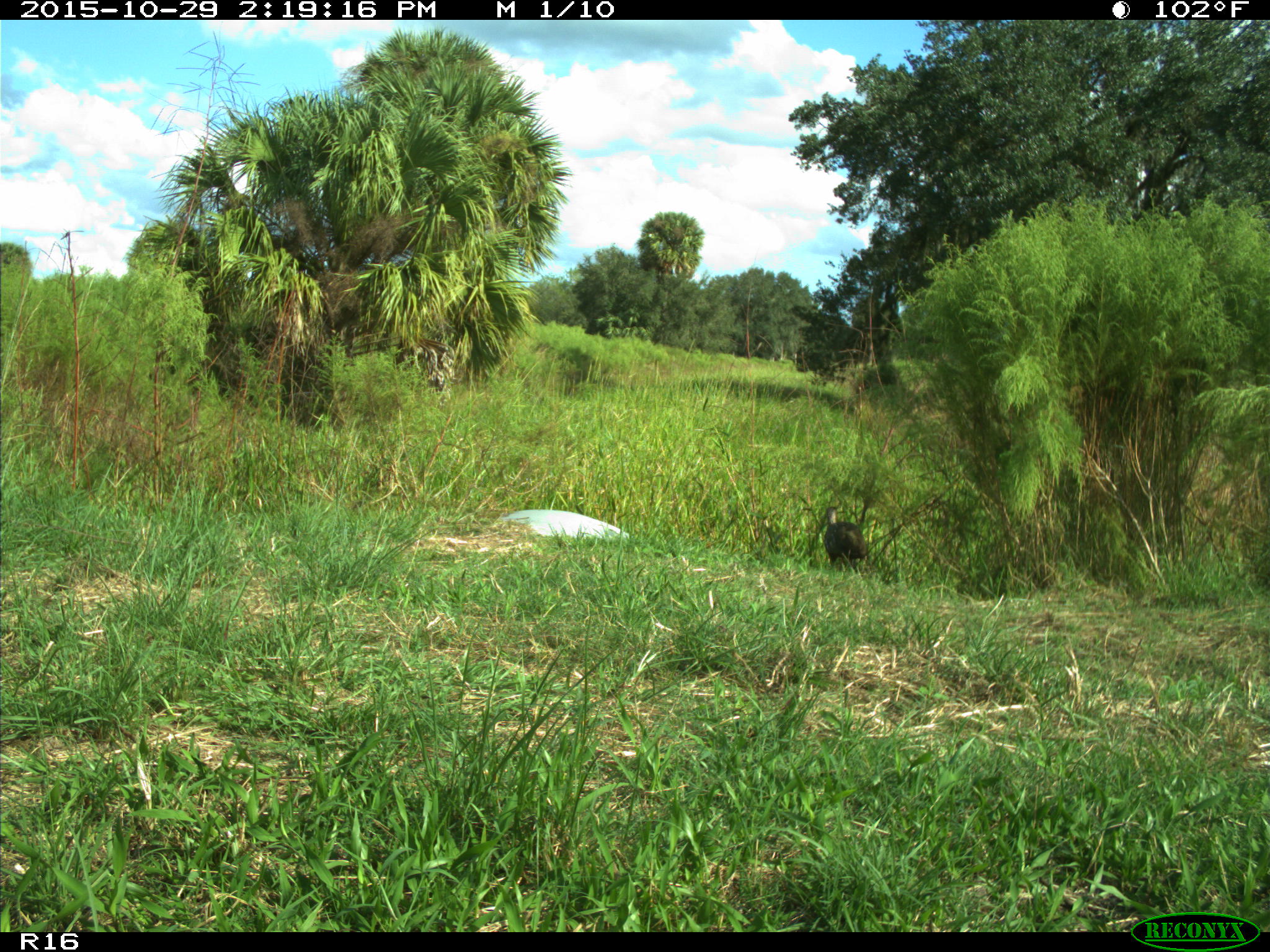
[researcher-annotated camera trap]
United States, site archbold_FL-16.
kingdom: Animalia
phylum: Chordata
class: Aves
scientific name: Aves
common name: birds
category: unidentified bird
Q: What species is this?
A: Unidentified bird (birds) (Aves).